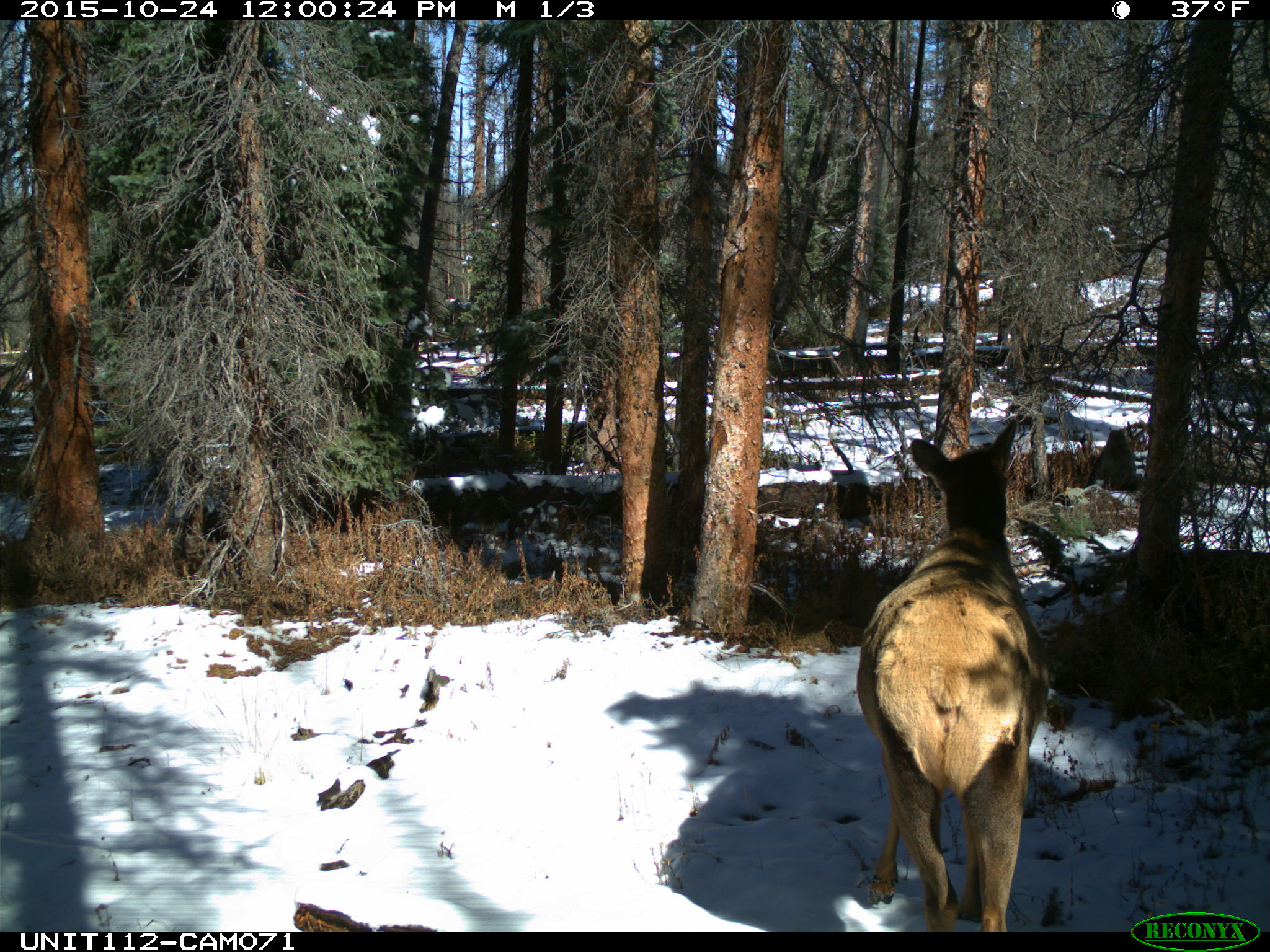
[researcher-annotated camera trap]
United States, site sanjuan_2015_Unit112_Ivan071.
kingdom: Animalia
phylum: Chordata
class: Mammalia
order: Artiodactyla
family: Cervidae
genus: Cervus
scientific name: Cervus elaphus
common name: red deer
Cervus elaphus (red deer).